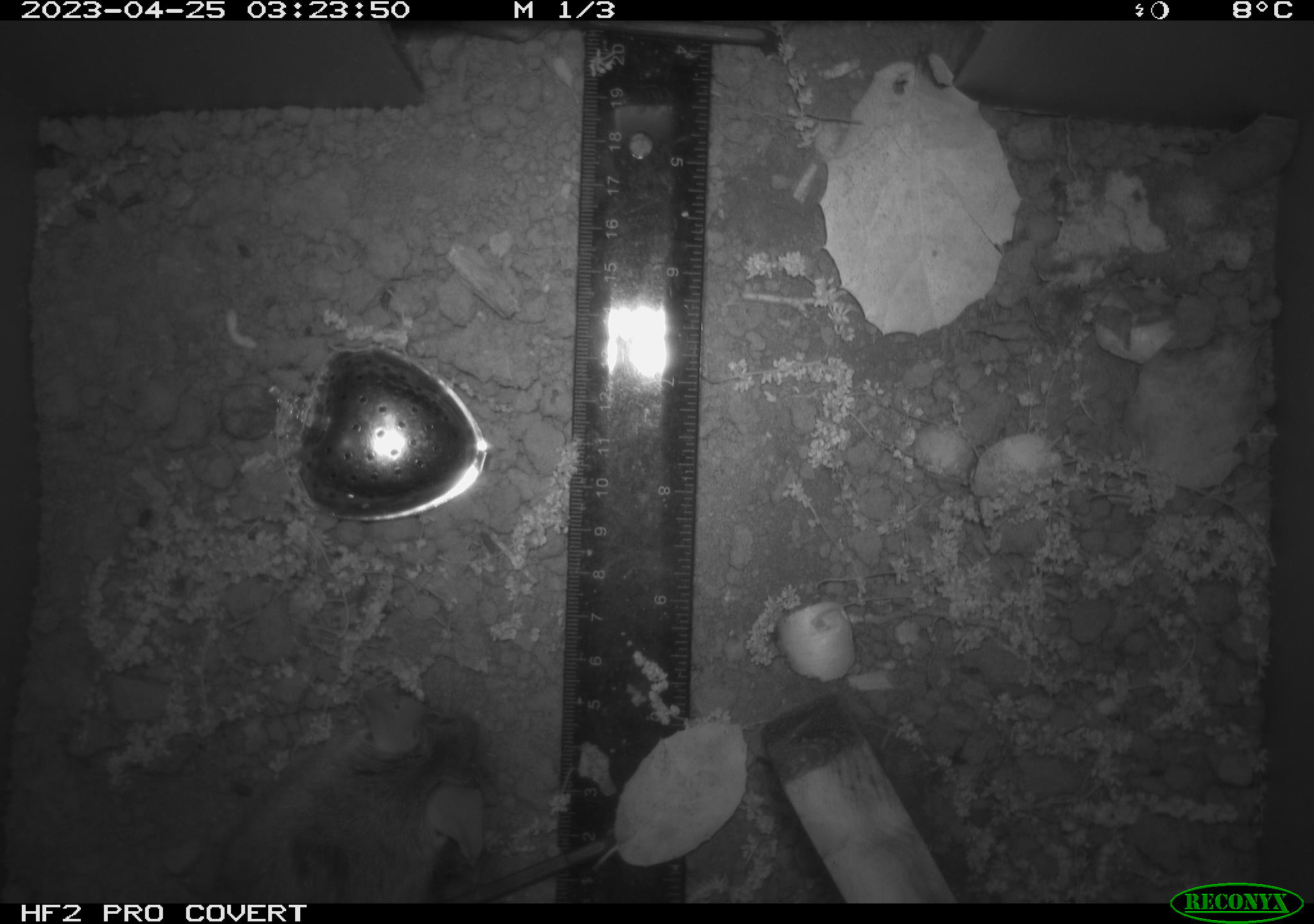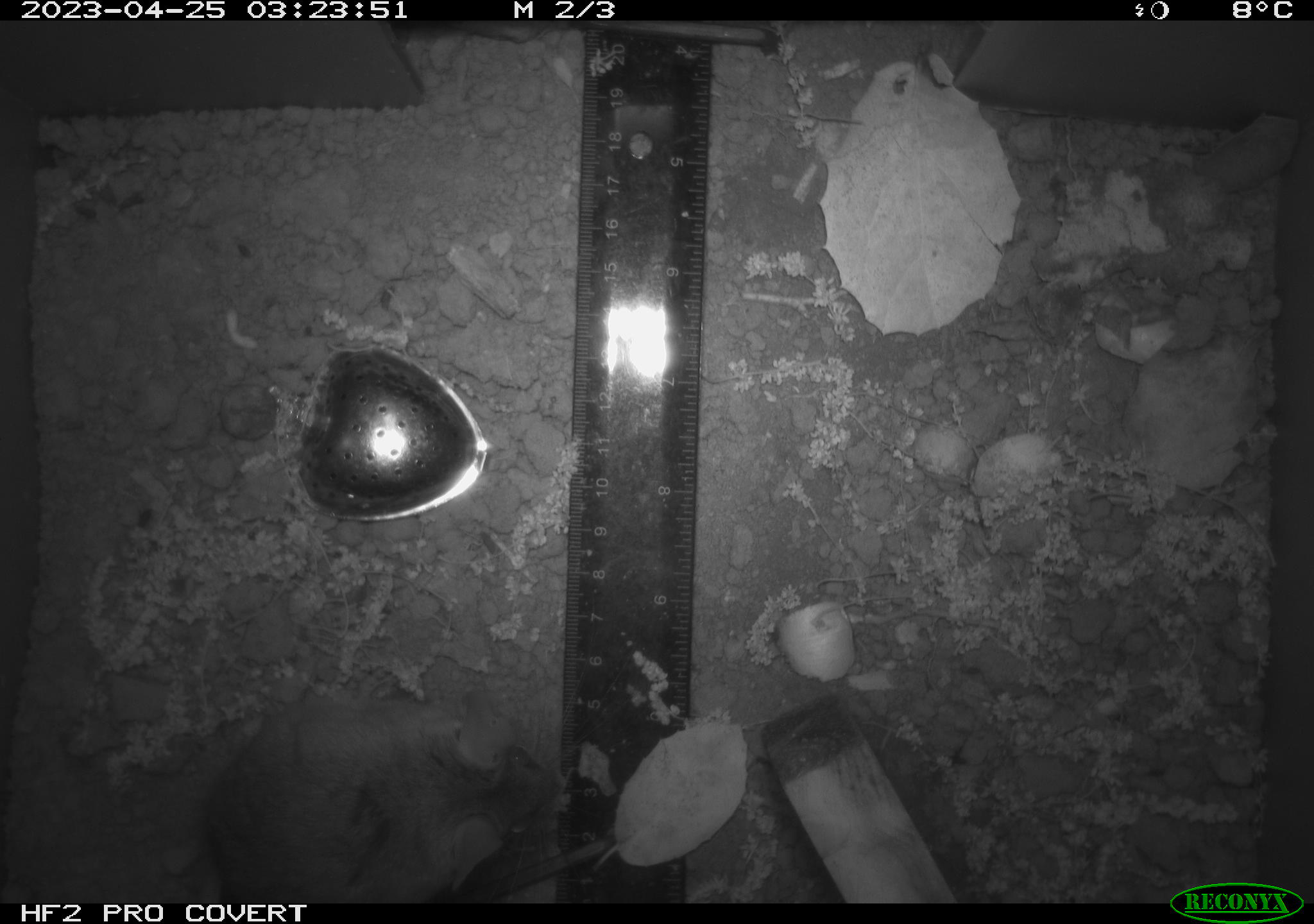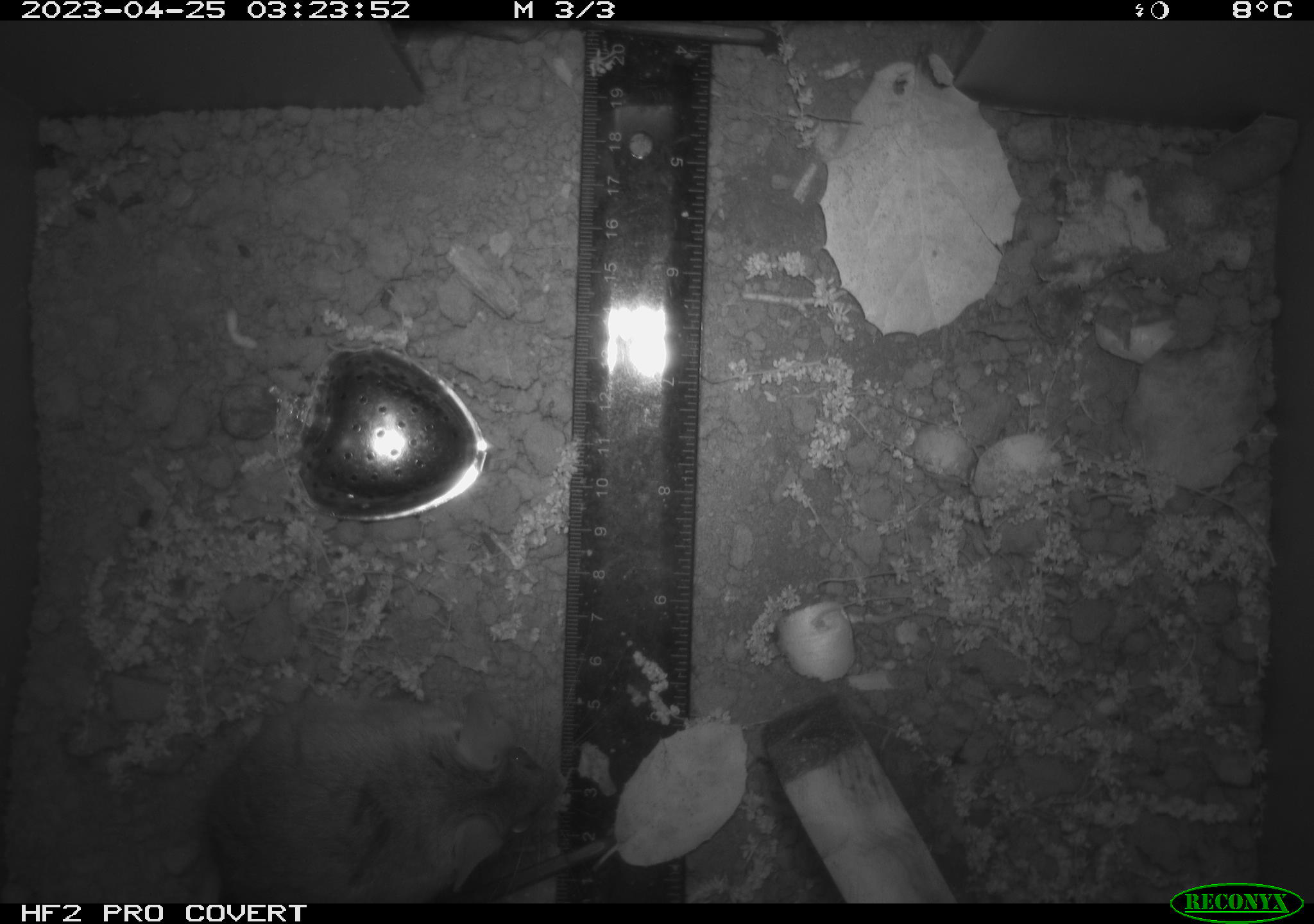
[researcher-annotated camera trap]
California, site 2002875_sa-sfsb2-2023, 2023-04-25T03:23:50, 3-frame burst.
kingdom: Animalia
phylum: Chordata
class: Mammalia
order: Rodentia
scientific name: Rodentia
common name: mouse species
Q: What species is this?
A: Mouse species (Rodentia).